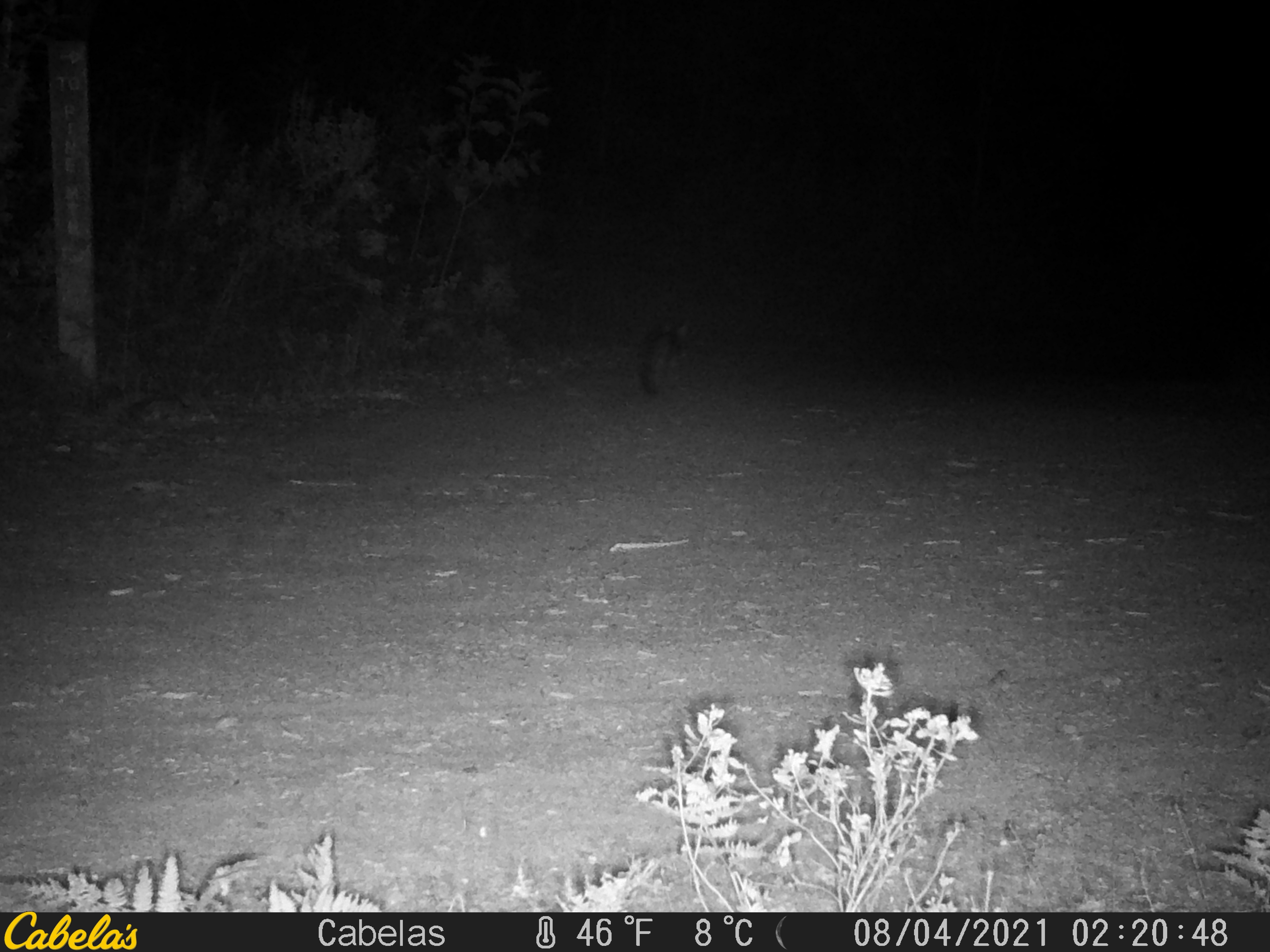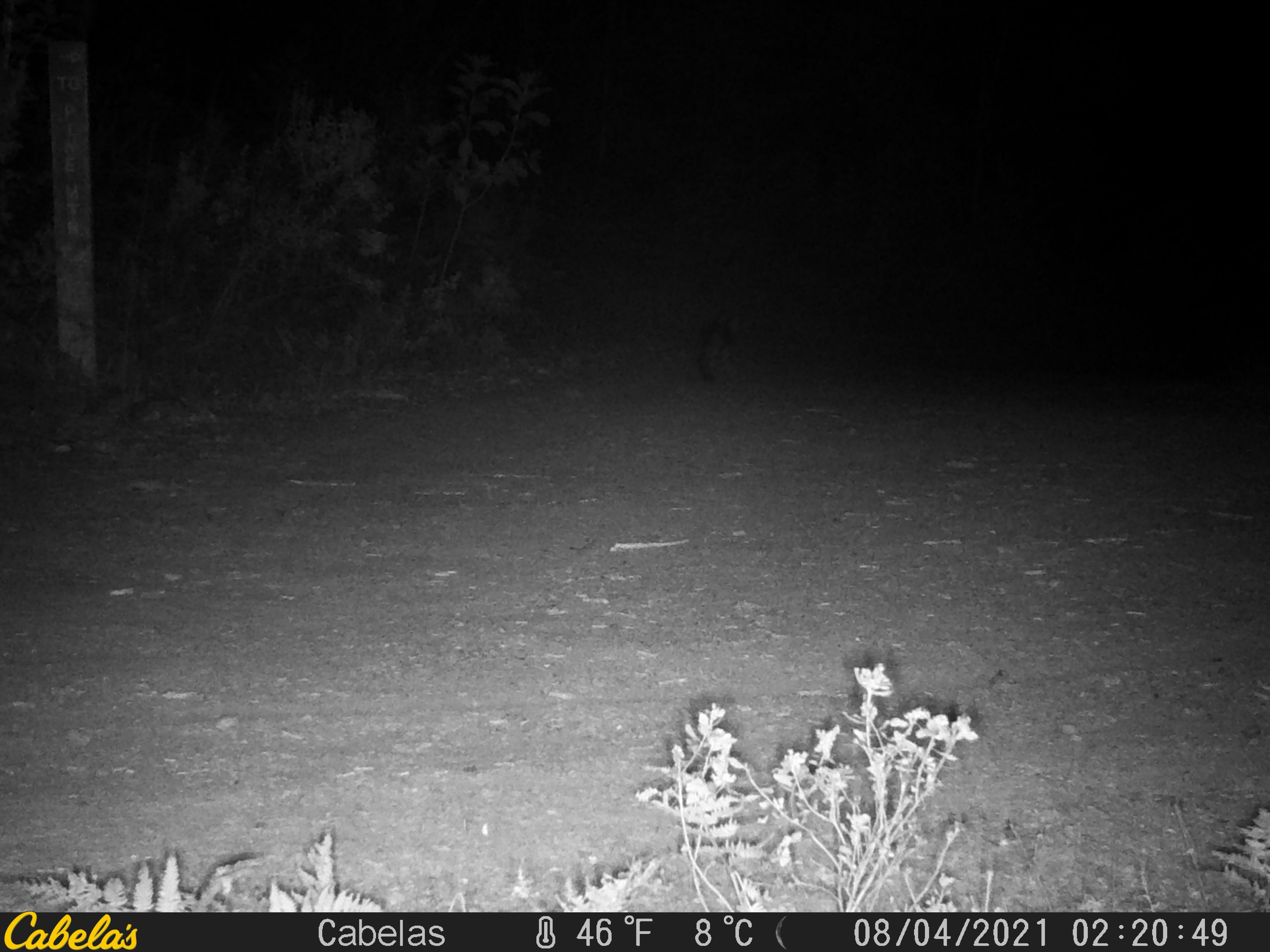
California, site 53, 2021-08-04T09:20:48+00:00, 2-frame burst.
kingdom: Animalia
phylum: Chordata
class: Mammalia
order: Carnivora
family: Canidae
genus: Urocyon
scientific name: Urocyon cinereoargenteus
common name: gray fox